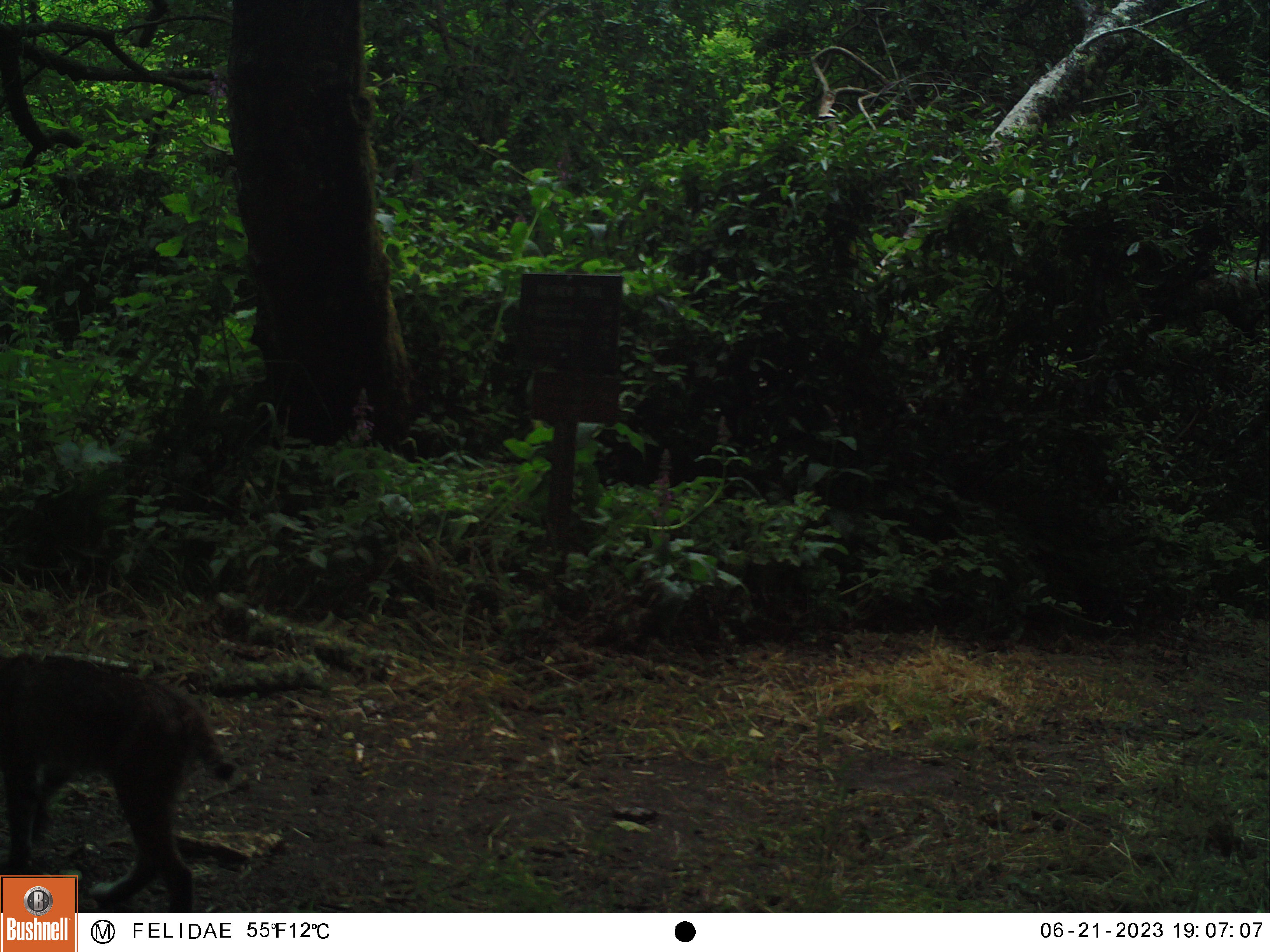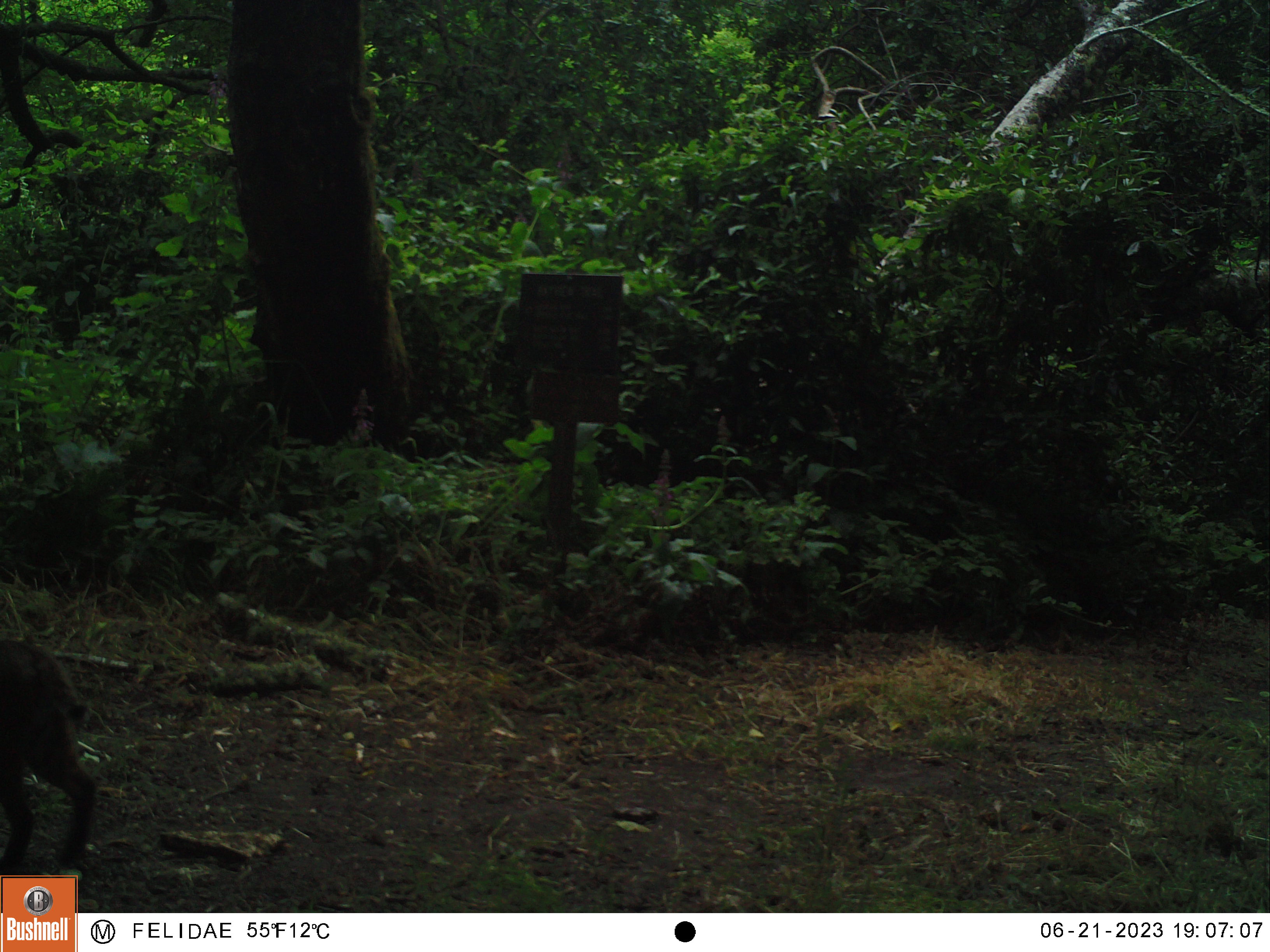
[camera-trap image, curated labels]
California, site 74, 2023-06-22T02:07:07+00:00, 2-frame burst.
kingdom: Animalia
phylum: Chordata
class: Mammalia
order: Carnivora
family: Felidae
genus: Lynx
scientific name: Lynx rufus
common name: bobcat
Bobcat (Lynx rufus).